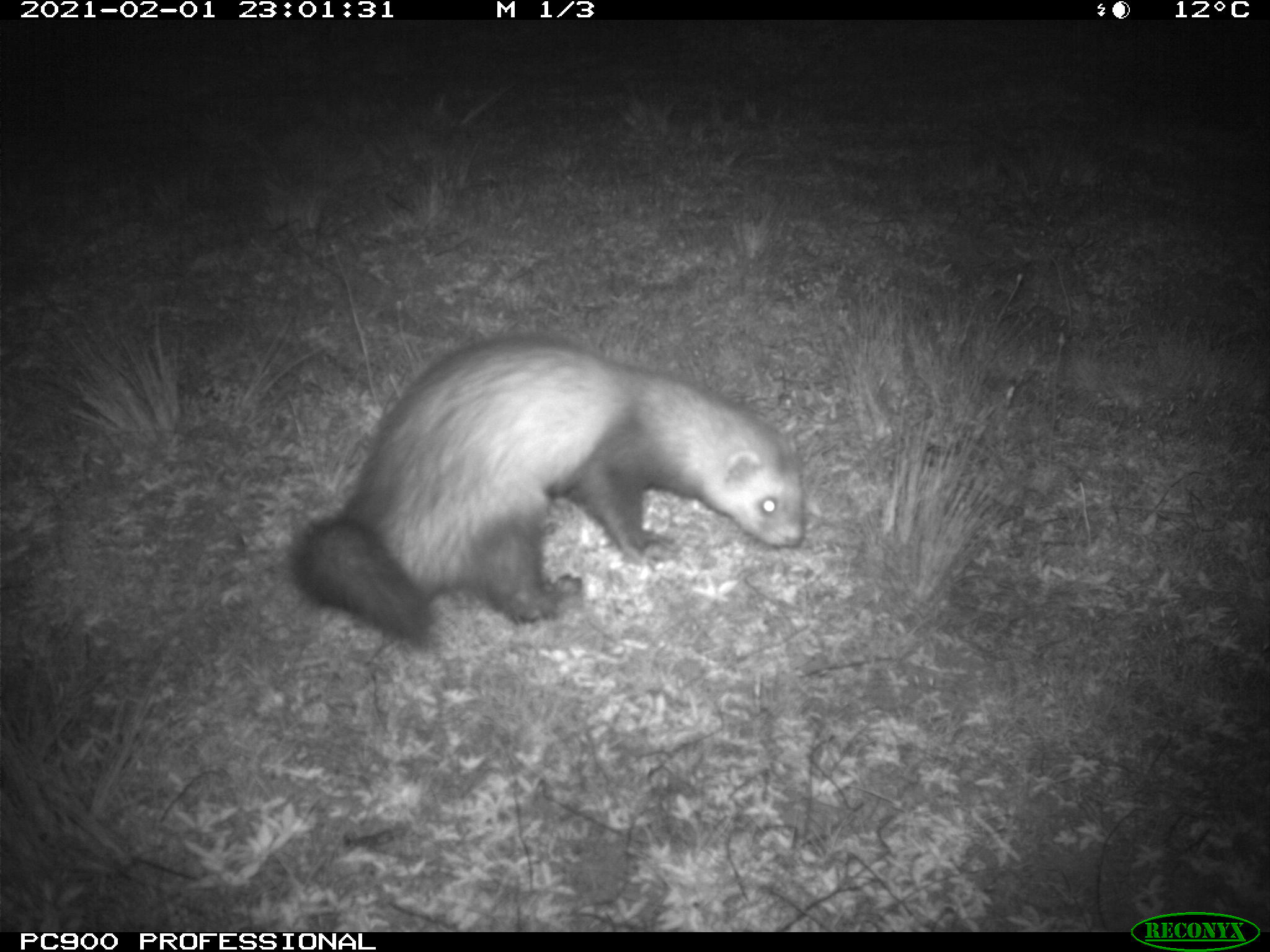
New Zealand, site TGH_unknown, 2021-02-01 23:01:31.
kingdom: Animalia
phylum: Chordata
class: Mammalia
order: Carnivora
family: Mustelidae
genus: Mustela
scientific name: Mustela furo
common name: ferret